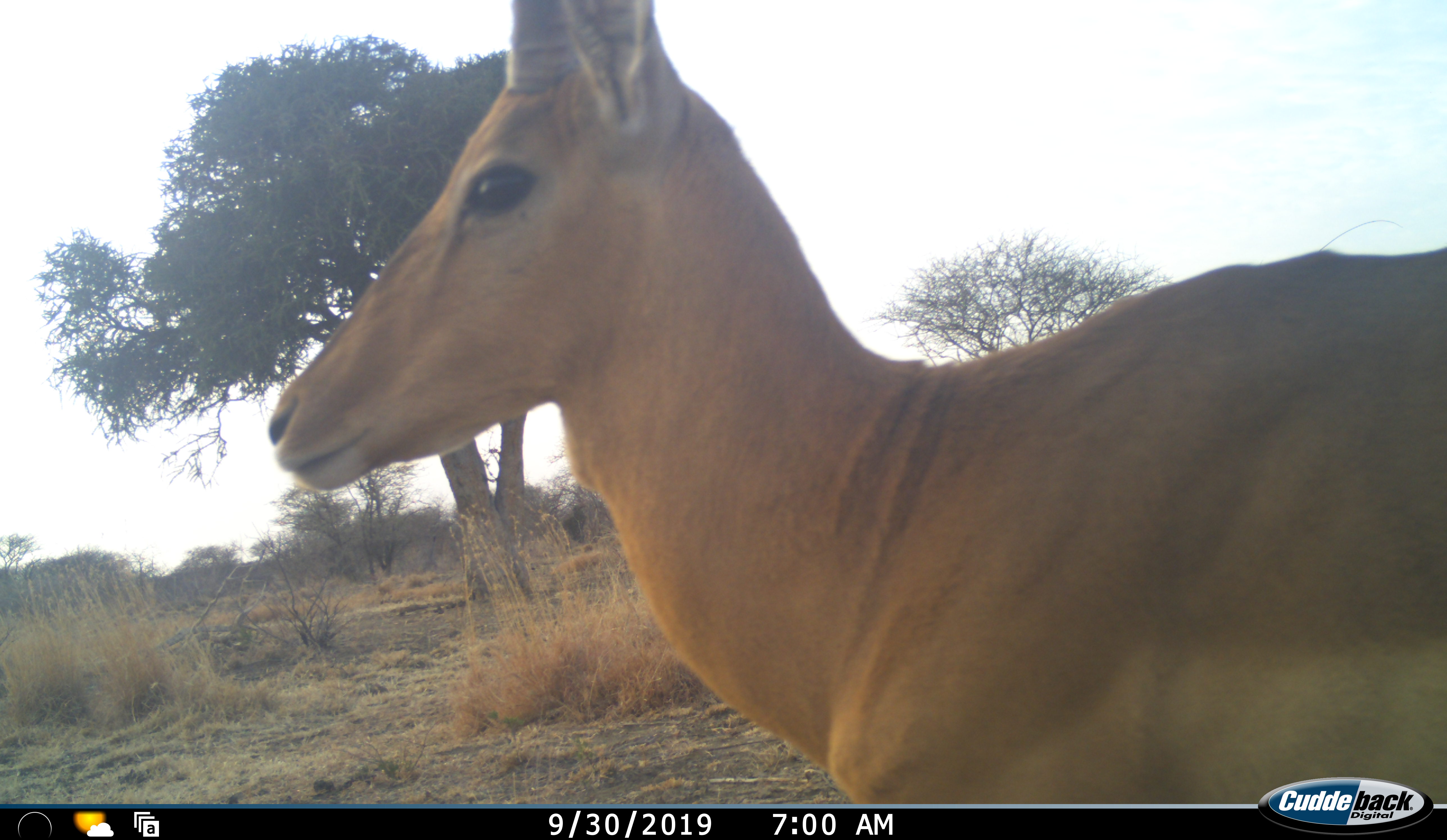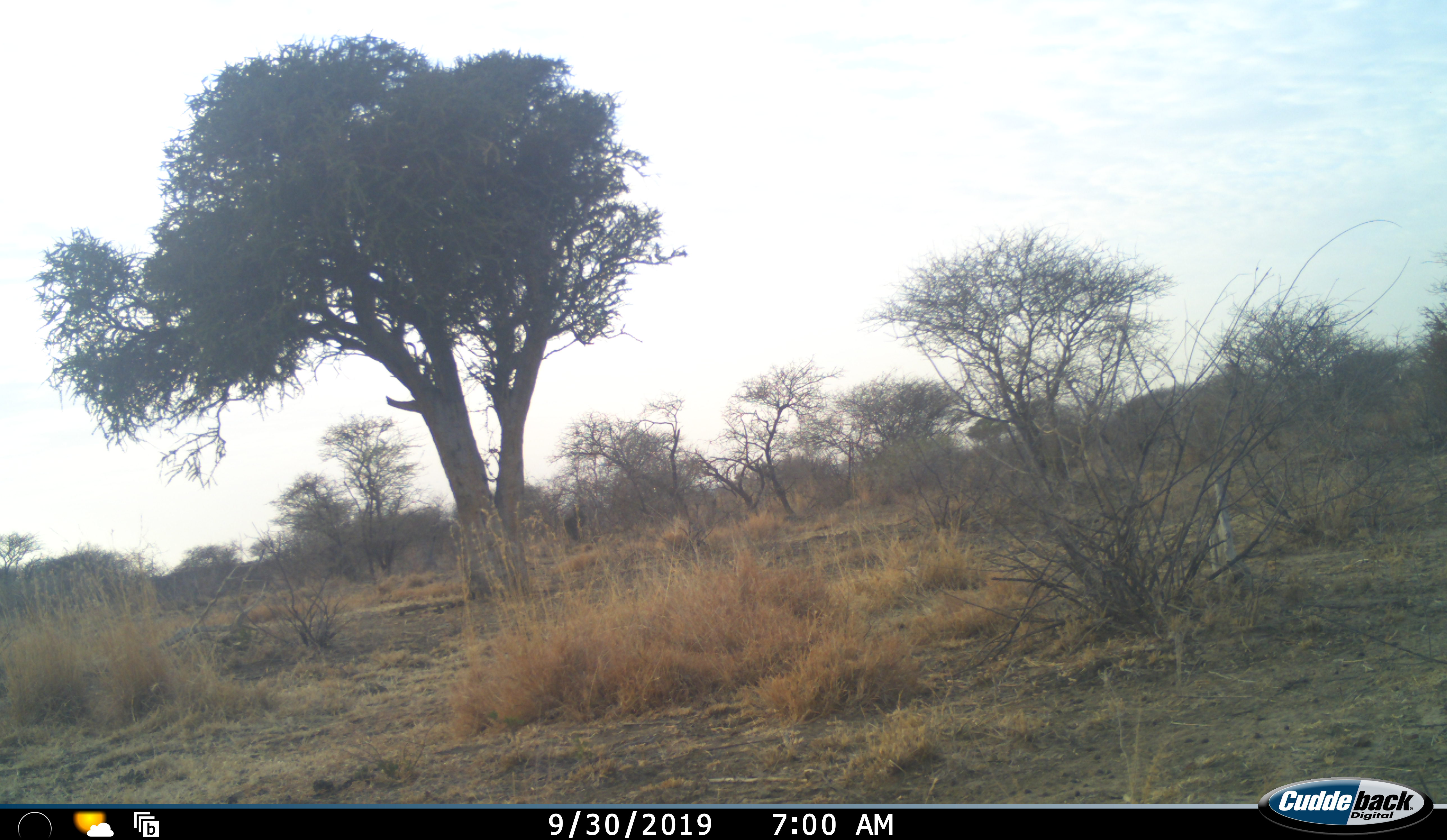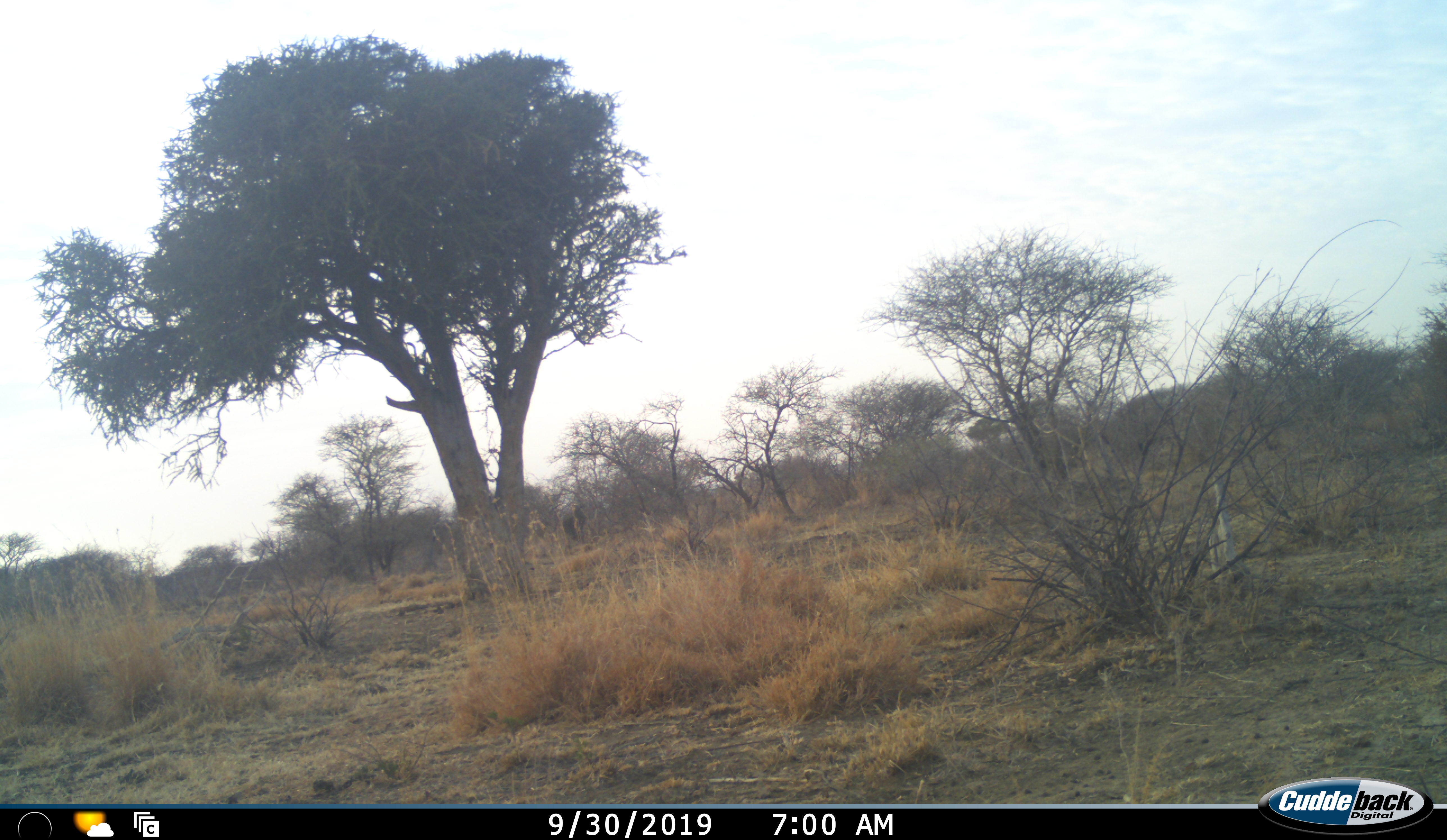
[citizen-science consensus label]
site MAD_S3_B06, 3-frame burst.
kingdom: Animalia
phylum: Chordata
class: Mammalia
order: Artiodactyla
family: Bovidae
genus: Aepyceros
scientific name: Aepyceros melampus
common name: impala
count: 1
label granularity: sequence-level